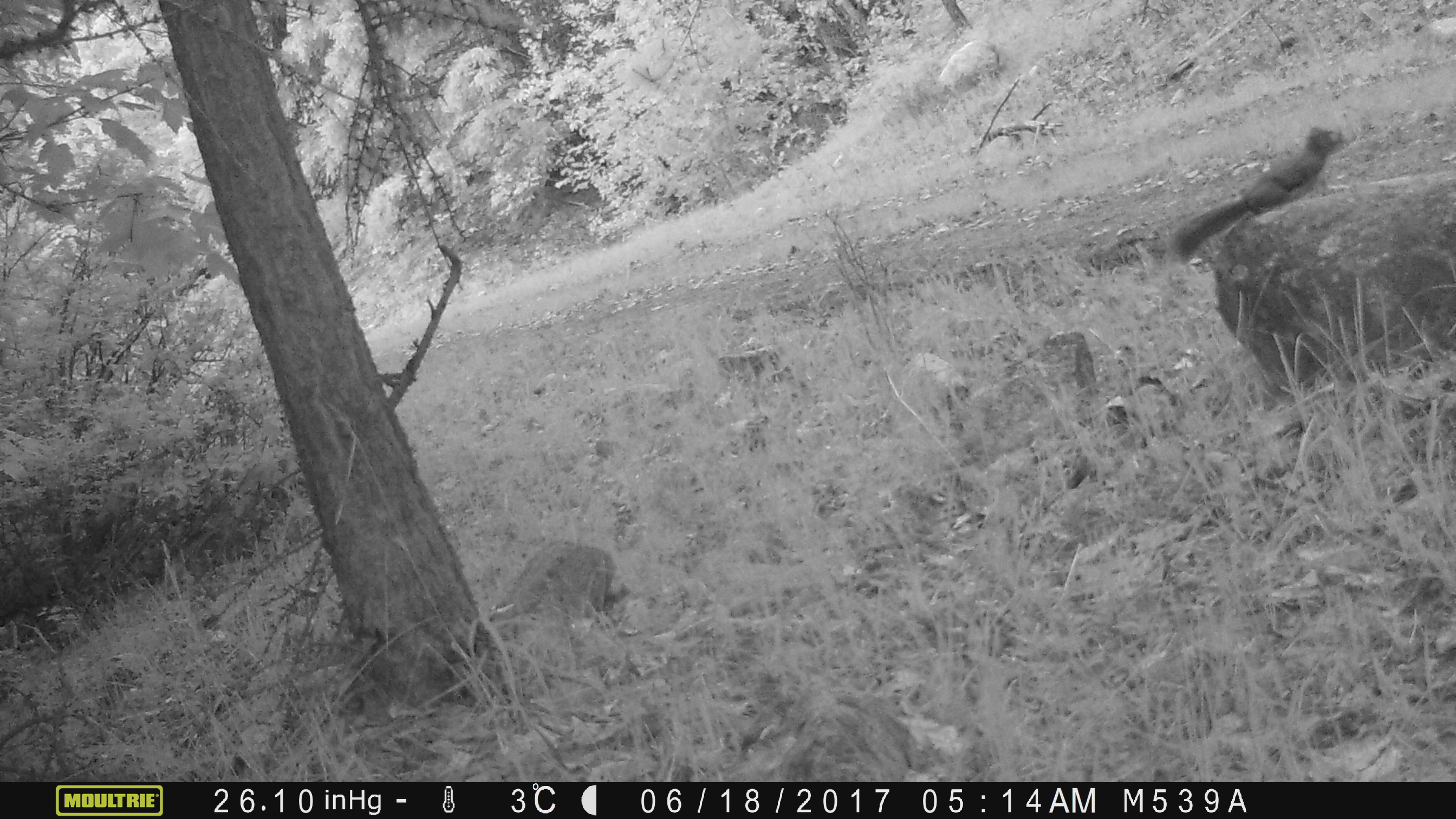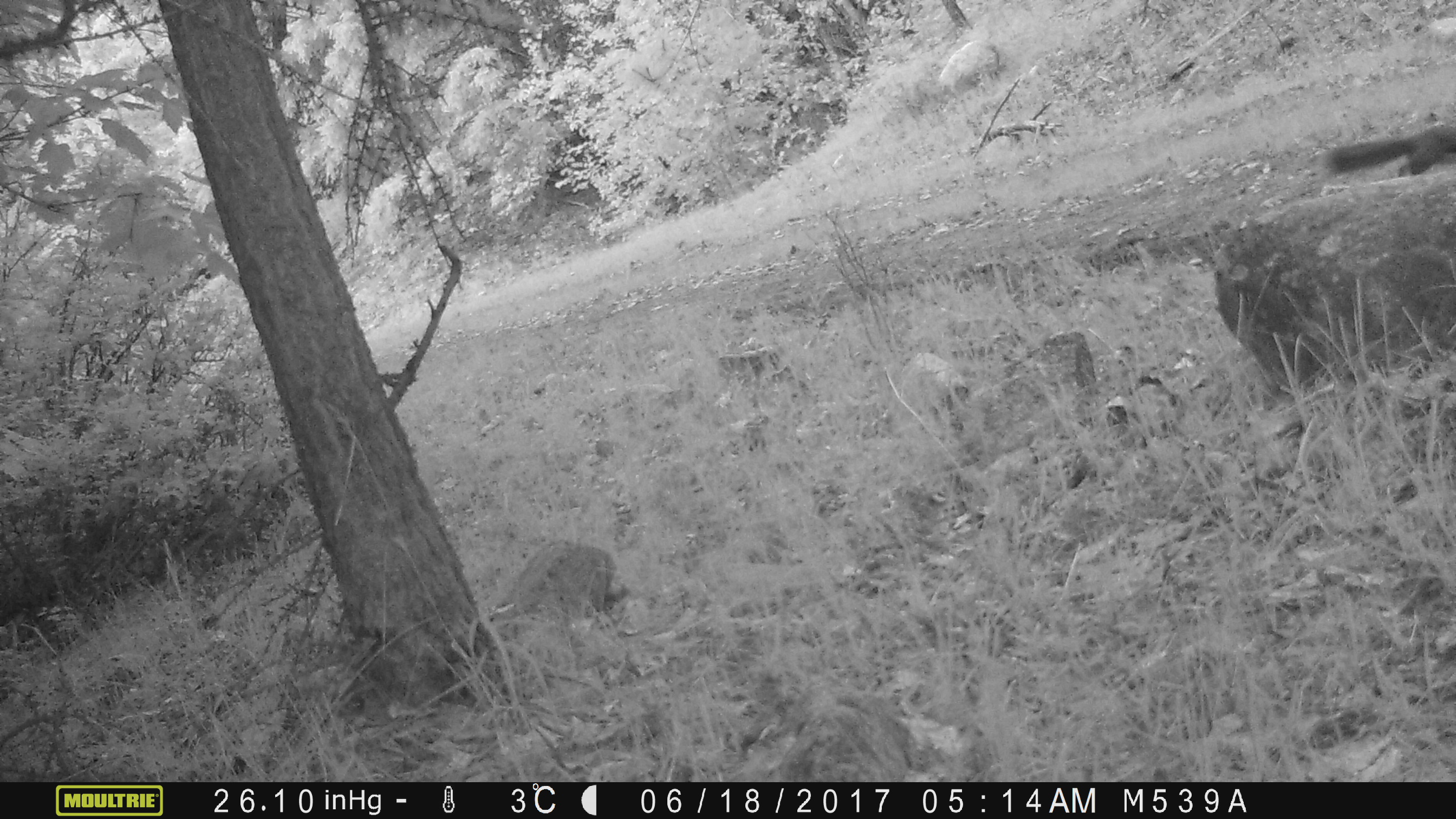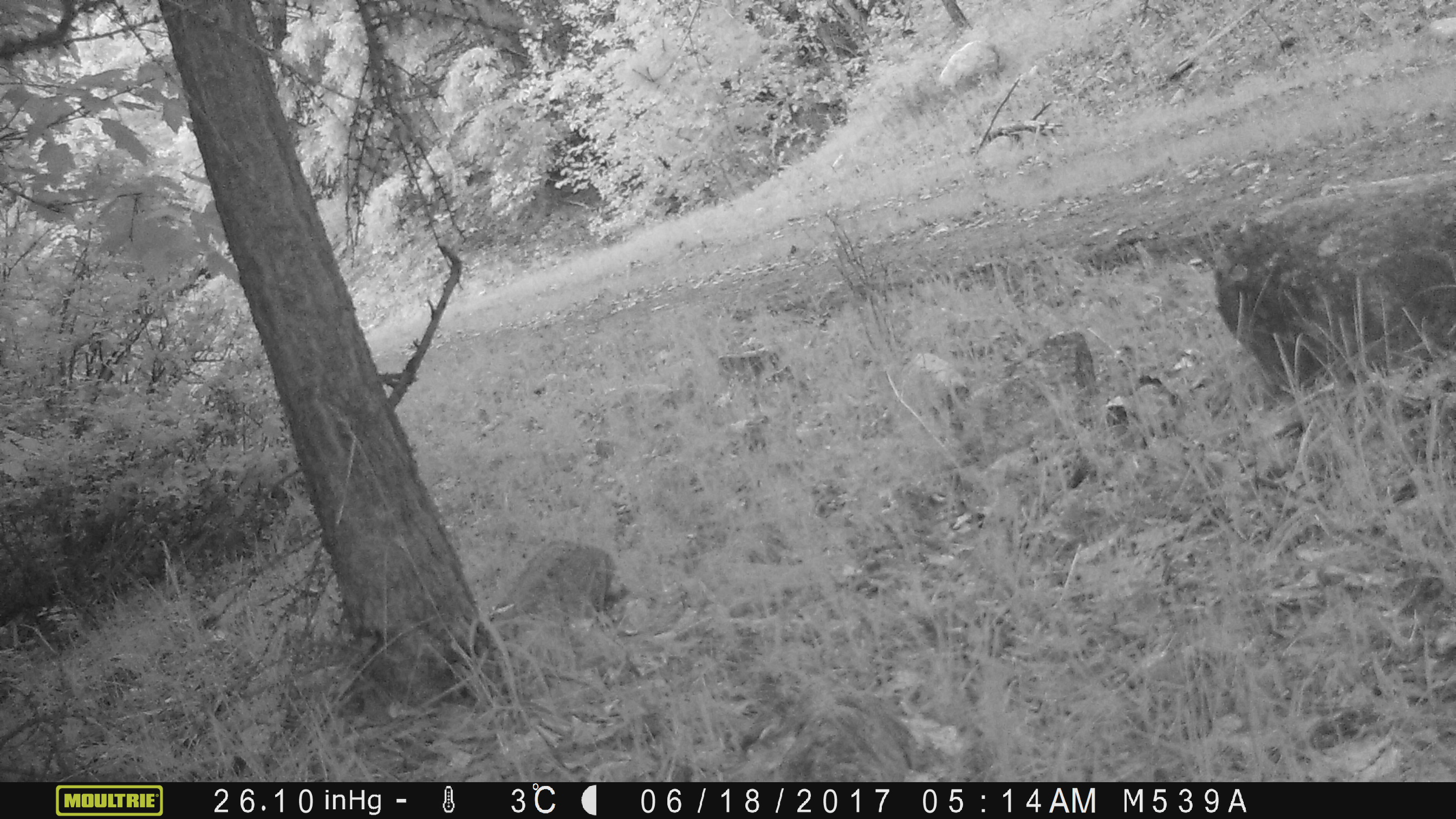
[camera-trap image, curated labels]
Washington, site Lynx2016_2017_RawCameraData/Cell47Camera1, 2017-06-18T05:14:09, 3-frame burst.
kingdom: Animalia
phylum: Chordata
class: Mammalia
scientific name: Mammalia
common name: small mammal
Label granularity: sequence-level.